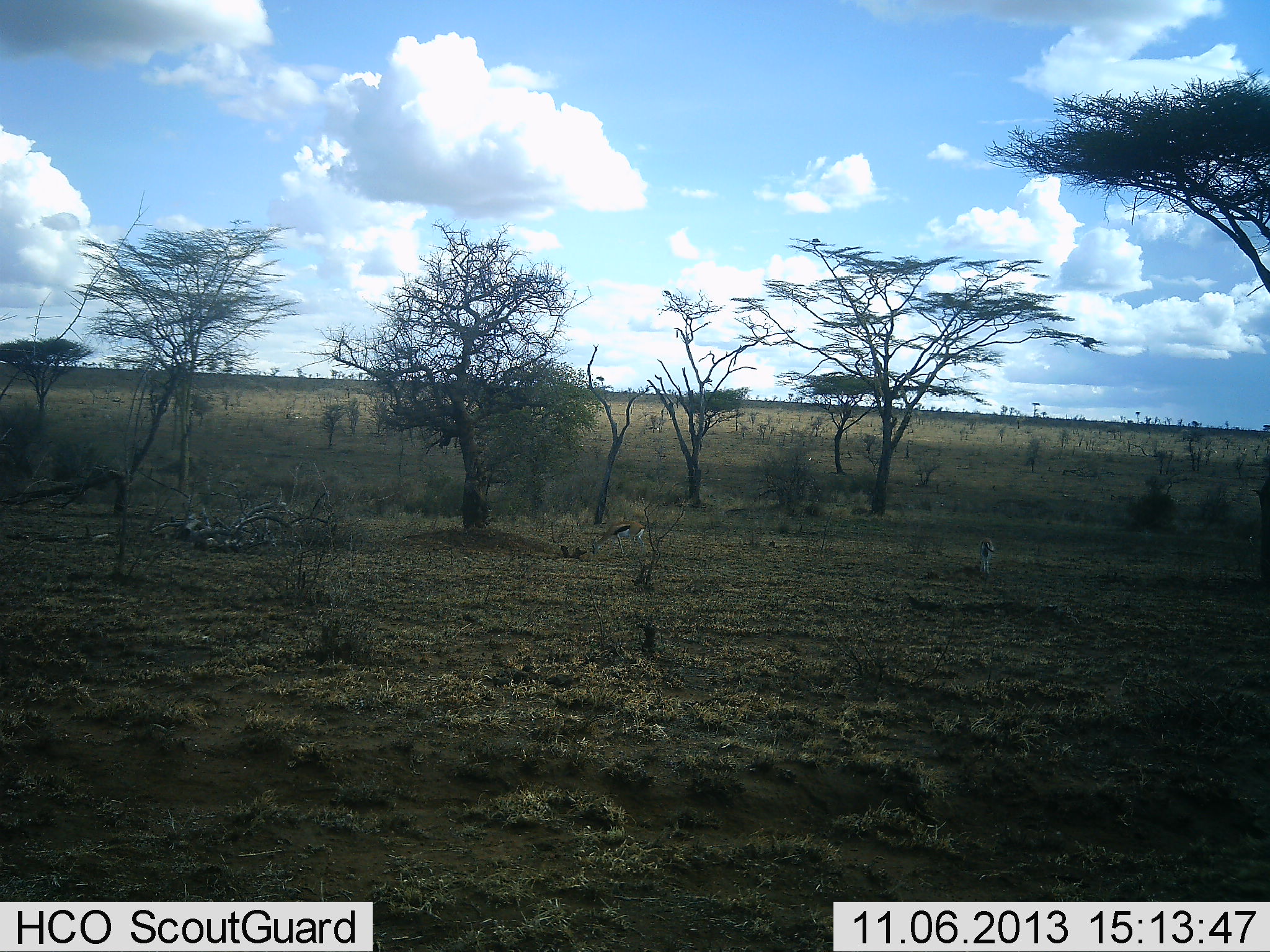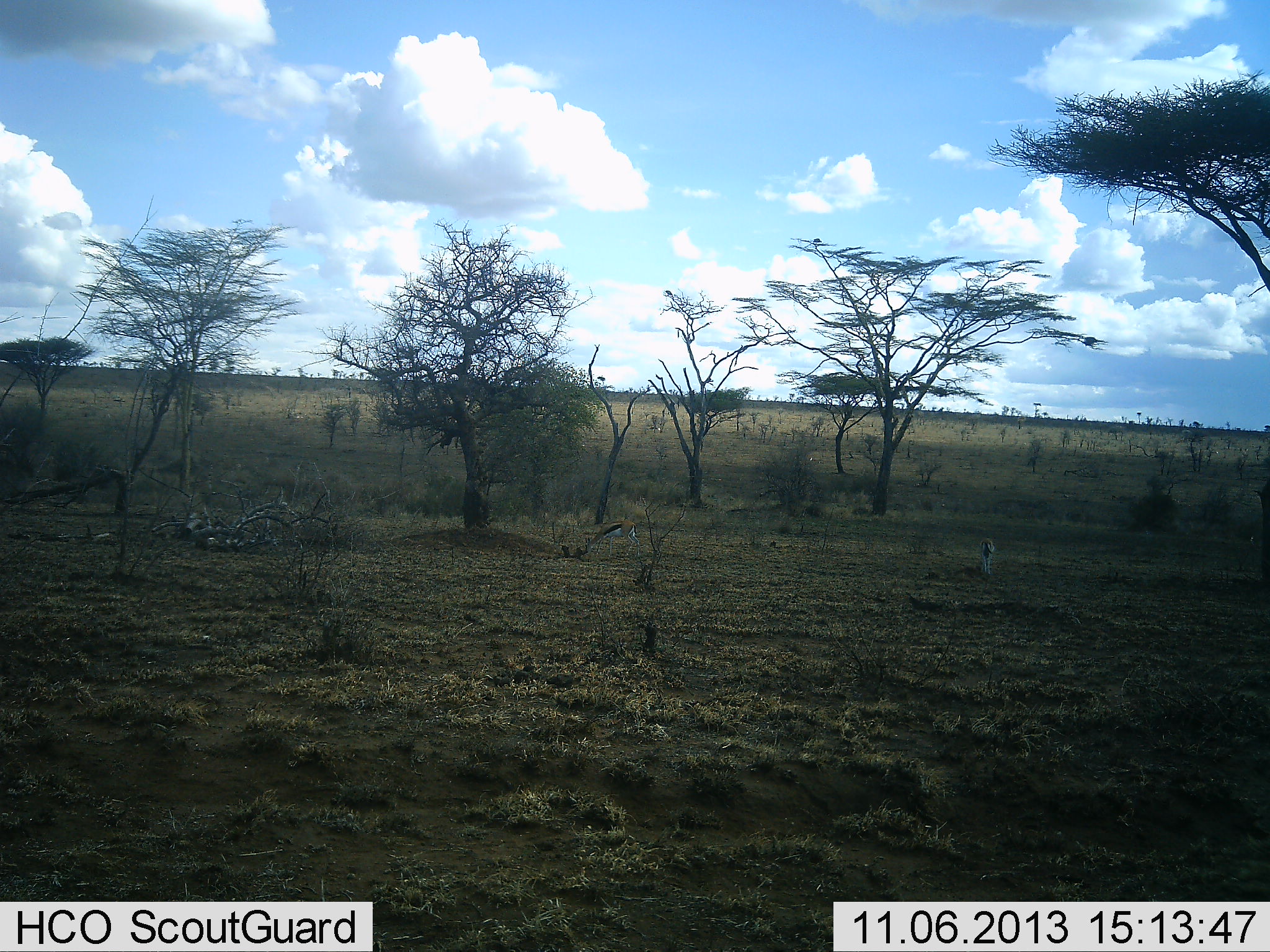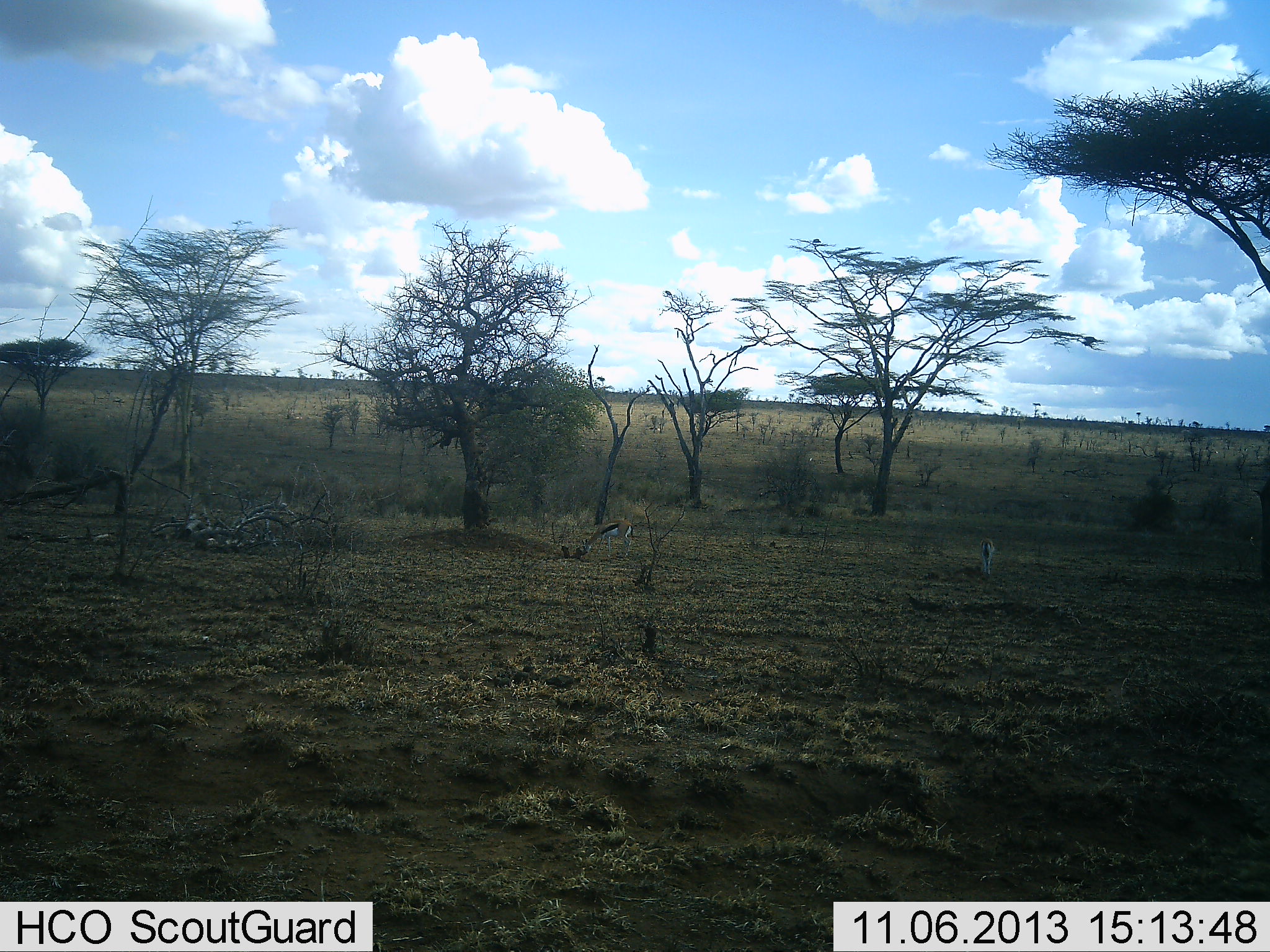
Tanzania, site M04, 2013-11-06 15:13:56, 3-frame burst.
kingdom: Animalia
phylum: Chordata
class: Mammalia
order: Artiodactyla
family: Bovidae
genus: Eudorcas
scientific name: Eudorcas thomsonii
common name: thomson's gazelle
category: gazellethomsons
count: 2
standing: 27%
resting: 0%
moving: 18%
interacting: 0%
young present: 0%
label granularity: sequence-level